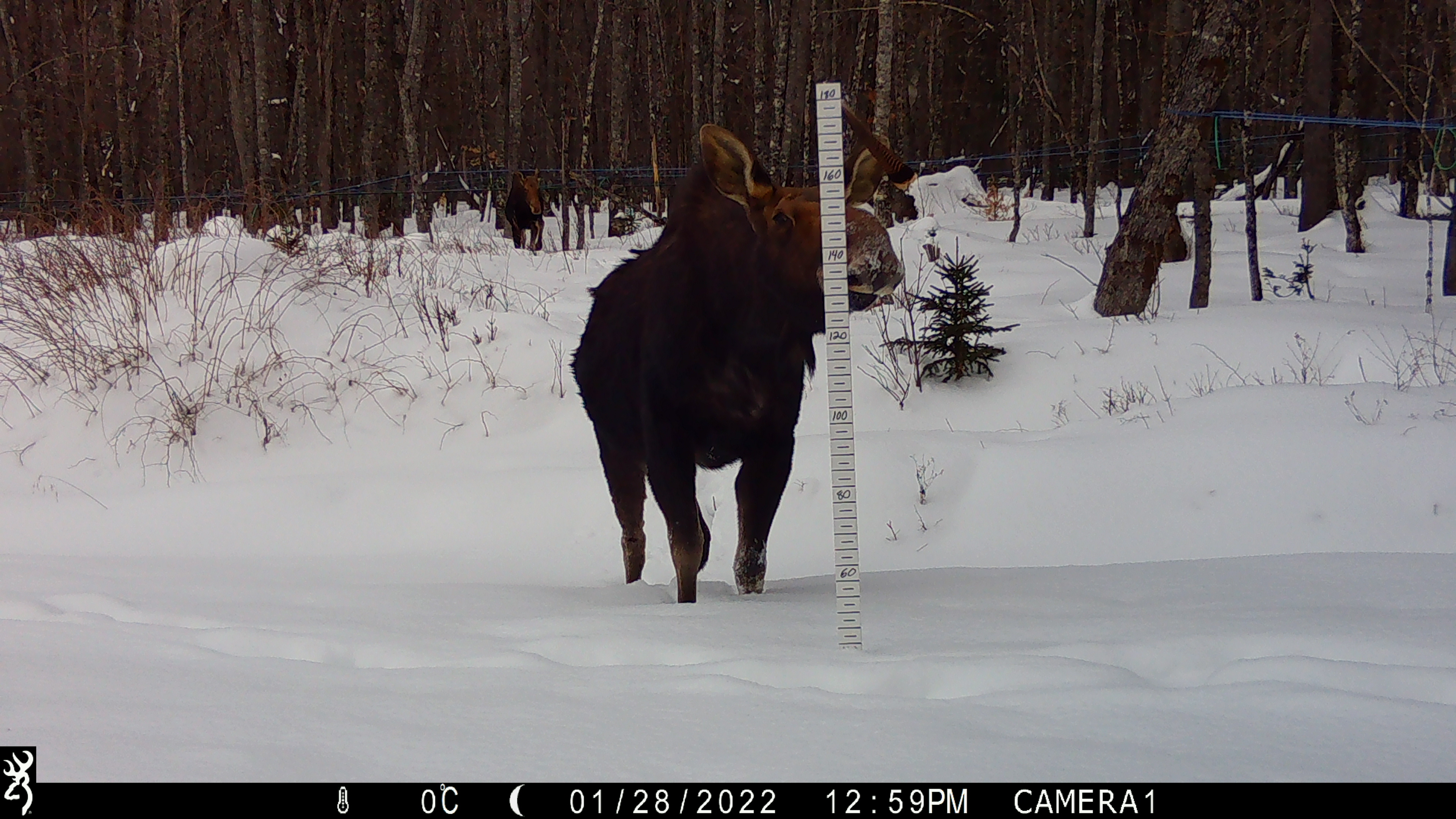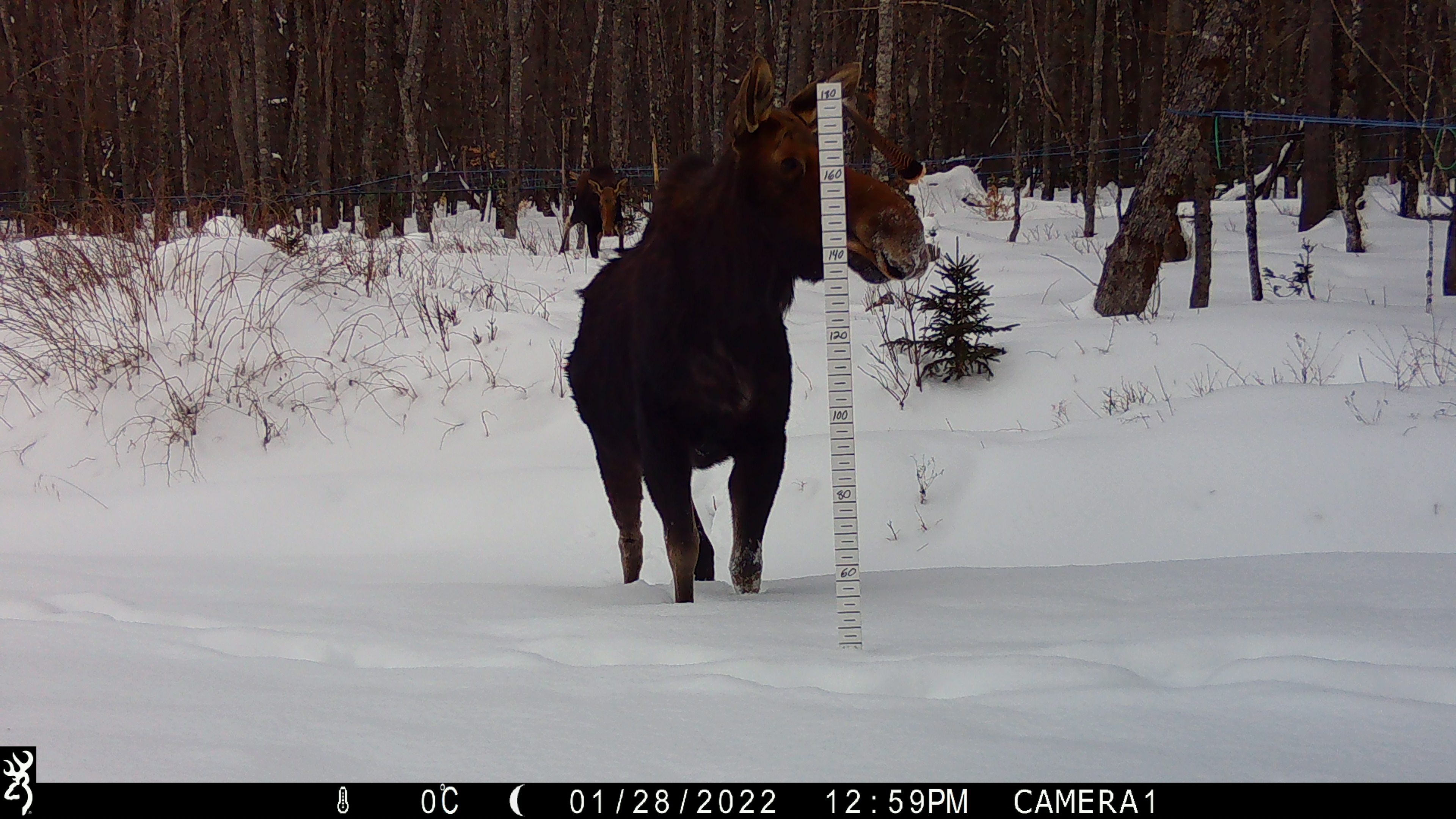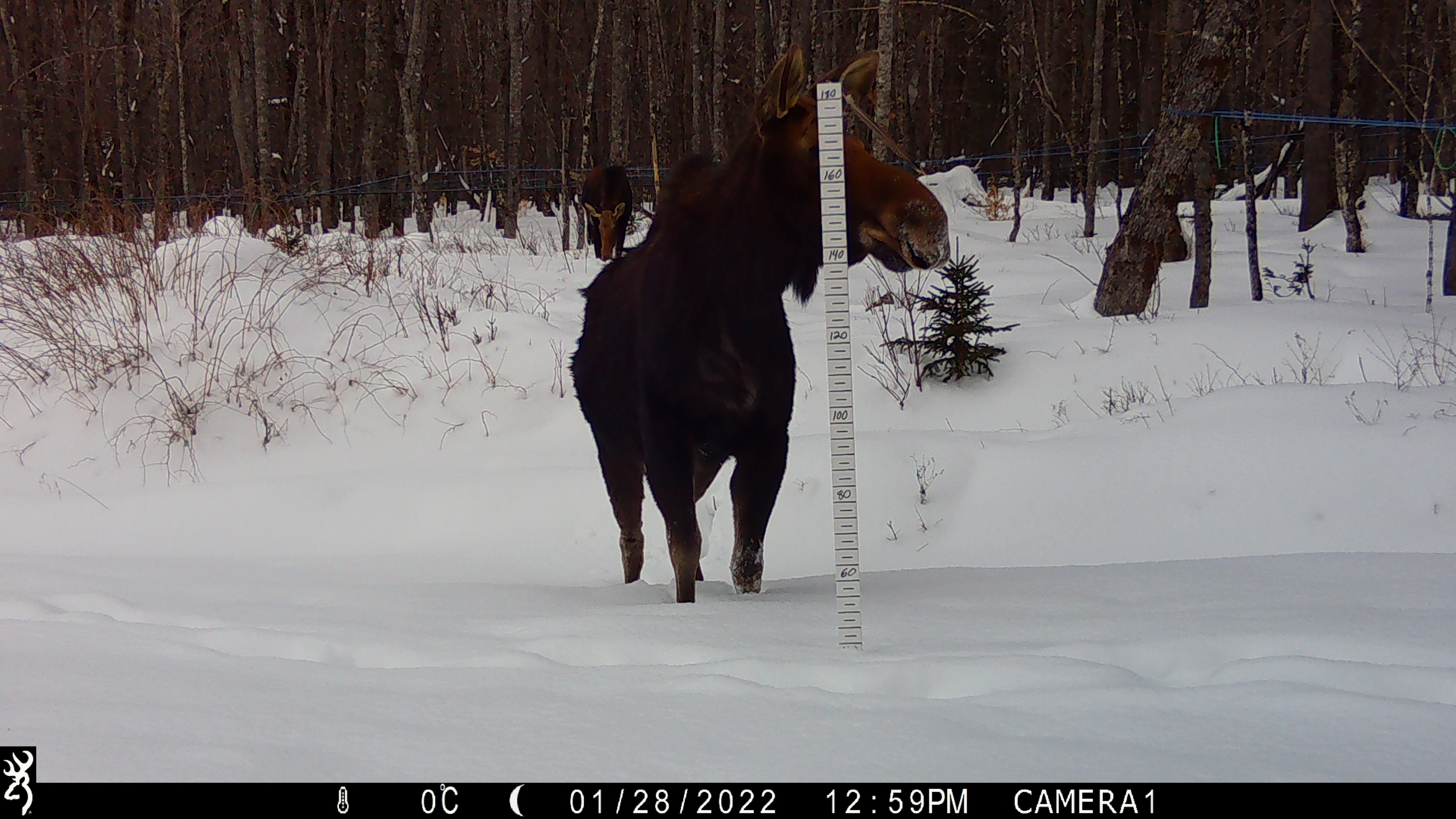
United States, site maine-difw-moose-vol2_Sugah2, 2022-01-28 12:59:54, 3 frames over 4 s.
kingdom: Animalia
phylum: Chordata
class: Mammalia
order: Artiodactyla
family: Cervidae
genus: Alces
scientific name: Alces alces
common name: moose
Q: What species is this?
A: Moose (Alces alces).